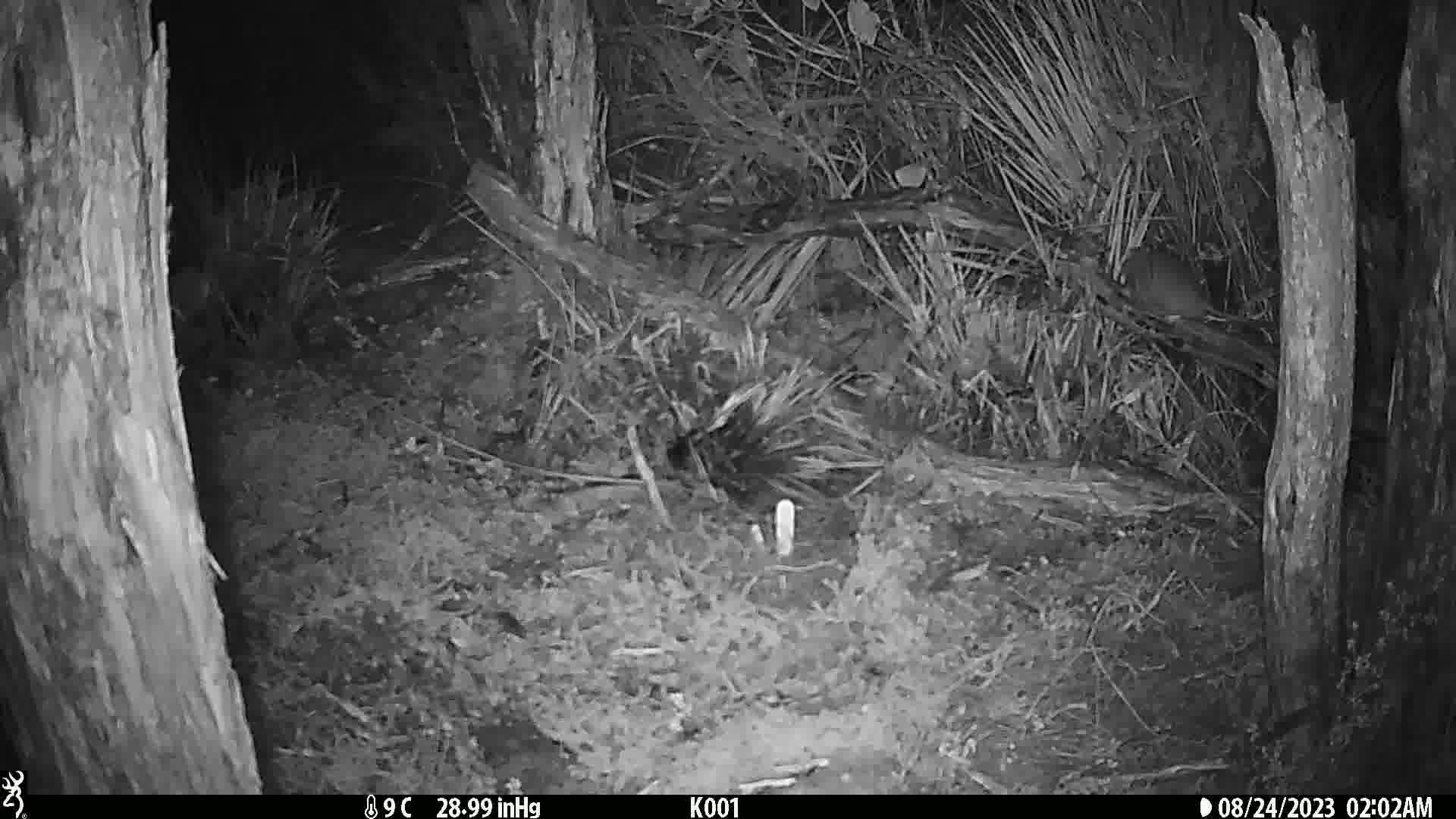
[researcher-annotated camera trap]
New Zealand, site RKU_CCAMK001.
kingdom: Animalia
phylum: Chordata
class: Mammalia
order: Rodentia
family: Muridae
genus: Rattus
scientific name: Rattus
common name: rat